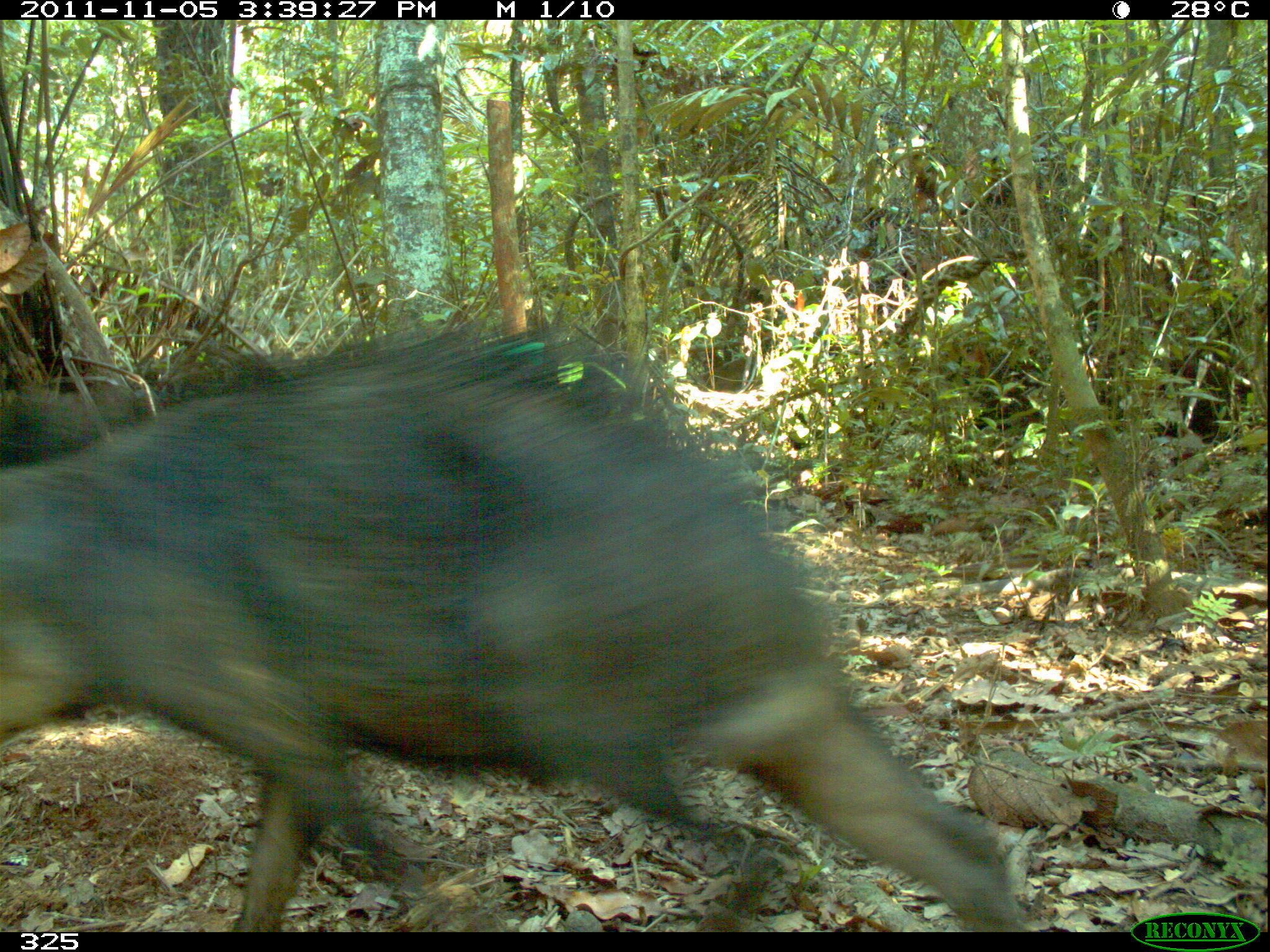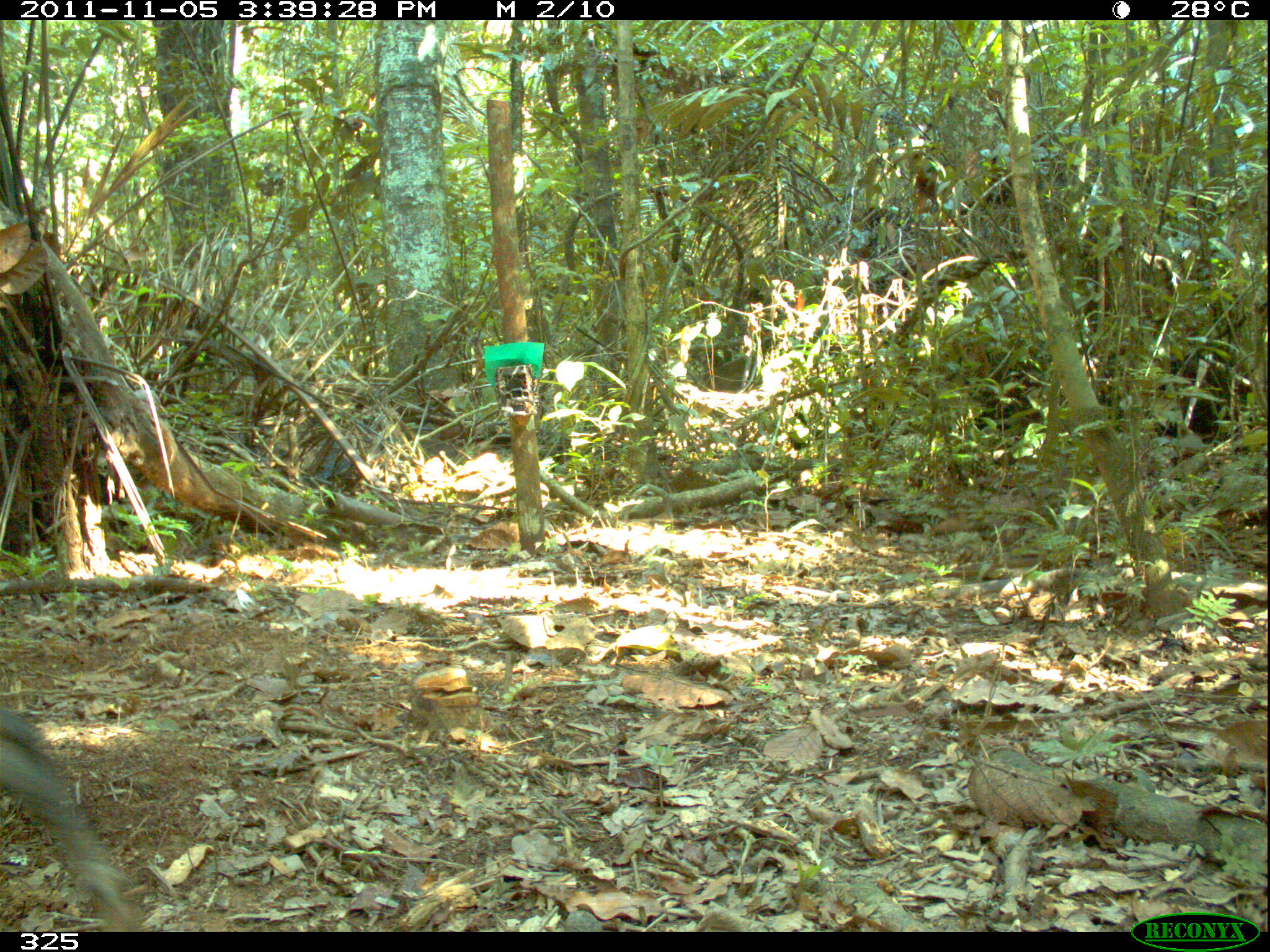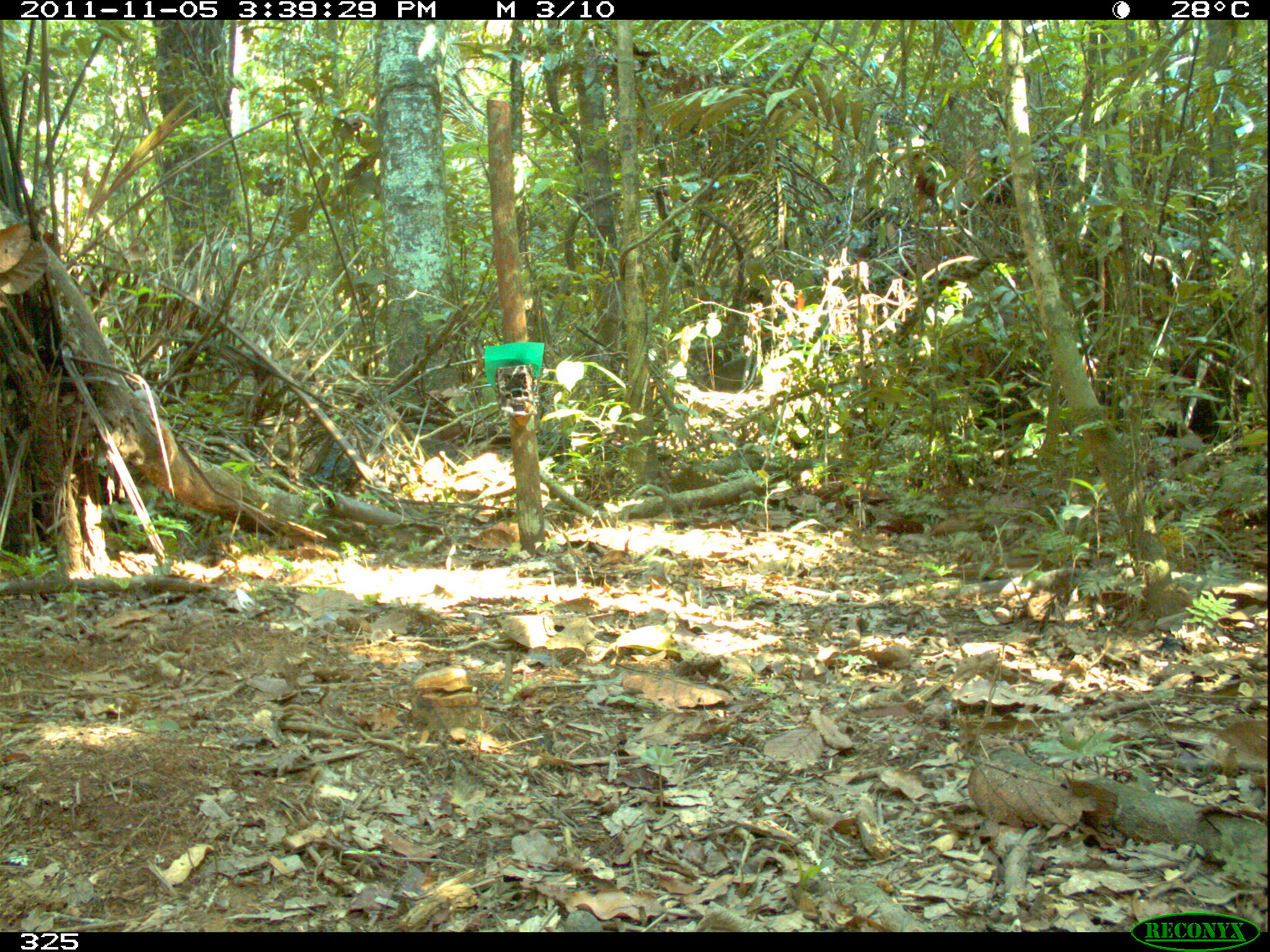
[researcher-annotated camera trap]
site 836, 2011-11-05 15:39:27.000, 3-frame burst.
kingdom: Animalia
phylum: Chordata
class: Mammalia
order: Artiodactyla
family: Tayassuidae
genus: Tayassu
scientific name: Tayassu pecari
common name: white-lipped peccary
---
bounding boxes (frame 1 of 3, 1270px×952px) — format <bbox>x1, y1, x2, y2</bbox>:
tayassu pecari: <bbox>0, 327, 1027, 931</bbox>